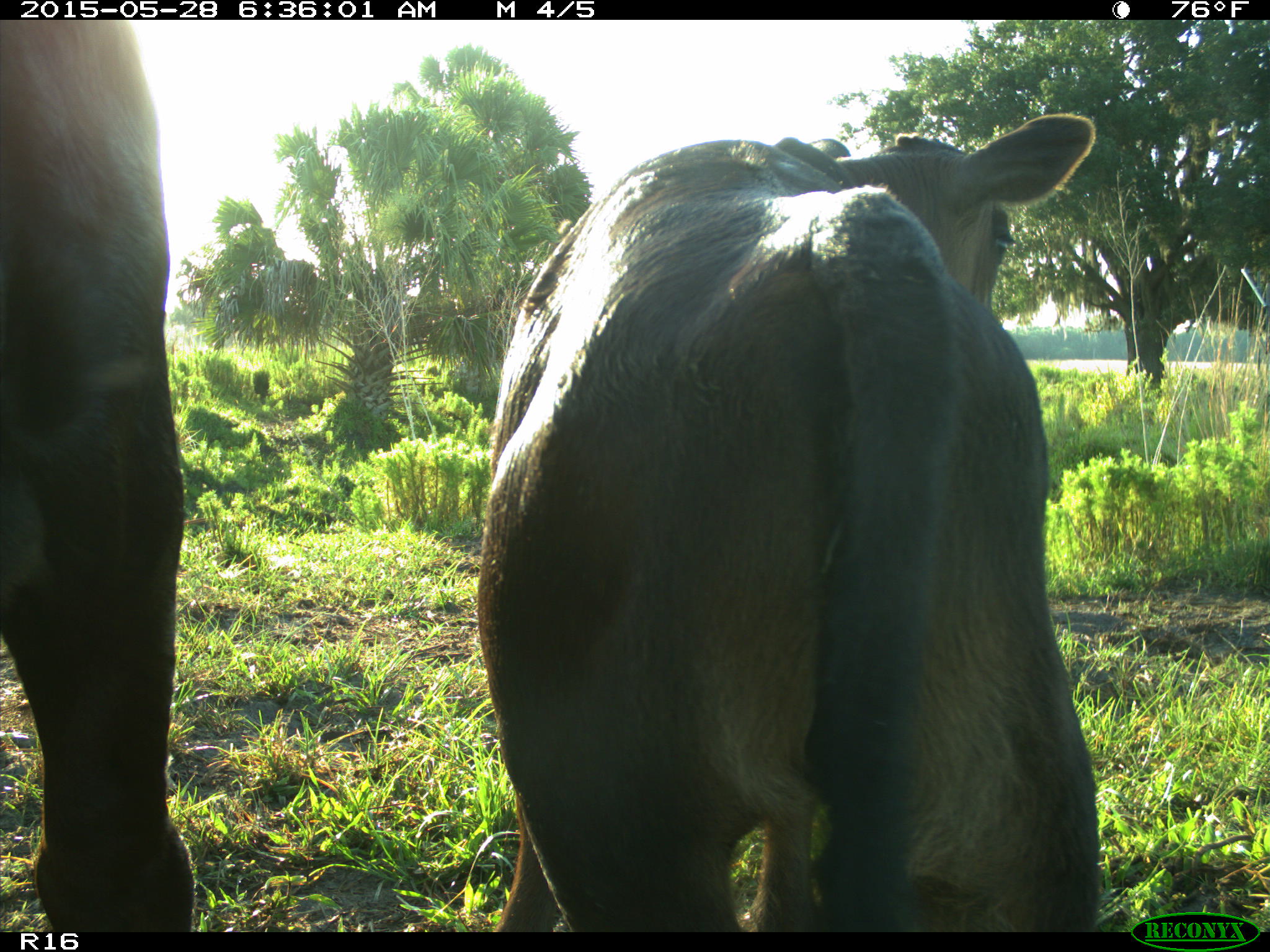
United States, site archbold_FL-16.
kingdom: Animalia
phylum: Chordata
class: Mammalia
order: Artiodactyla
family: Bovidae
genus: Bos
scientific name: Bos taurus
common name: domestic cow